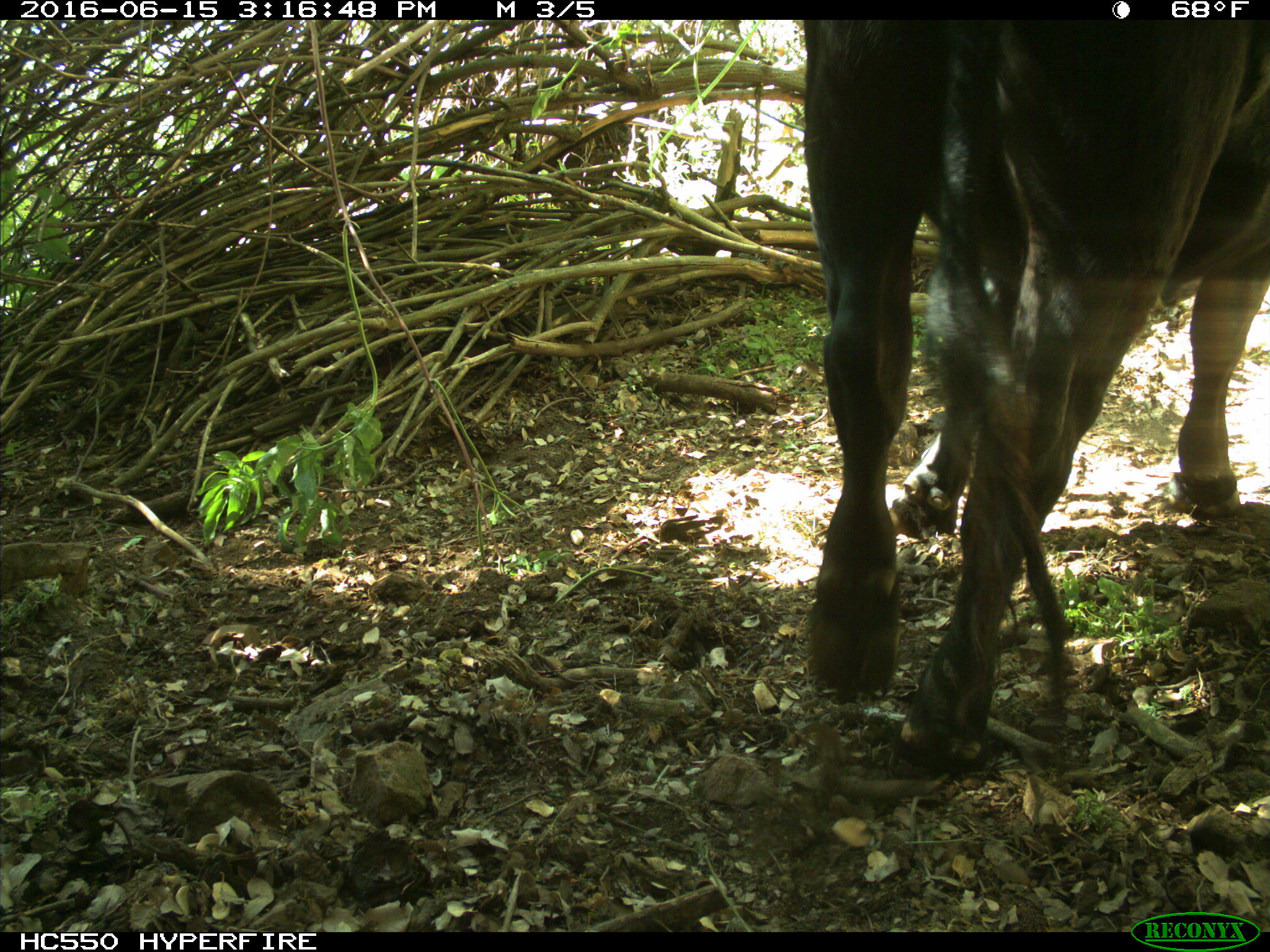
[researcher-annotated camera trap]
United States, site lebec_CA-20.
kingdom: Animalia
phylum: Chordata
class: Mammalia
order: Artiodactyla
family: Bovidae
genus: Bos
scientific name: Bos taurus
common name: domestic cow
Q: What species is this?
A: Bos taurus (domestic cow).